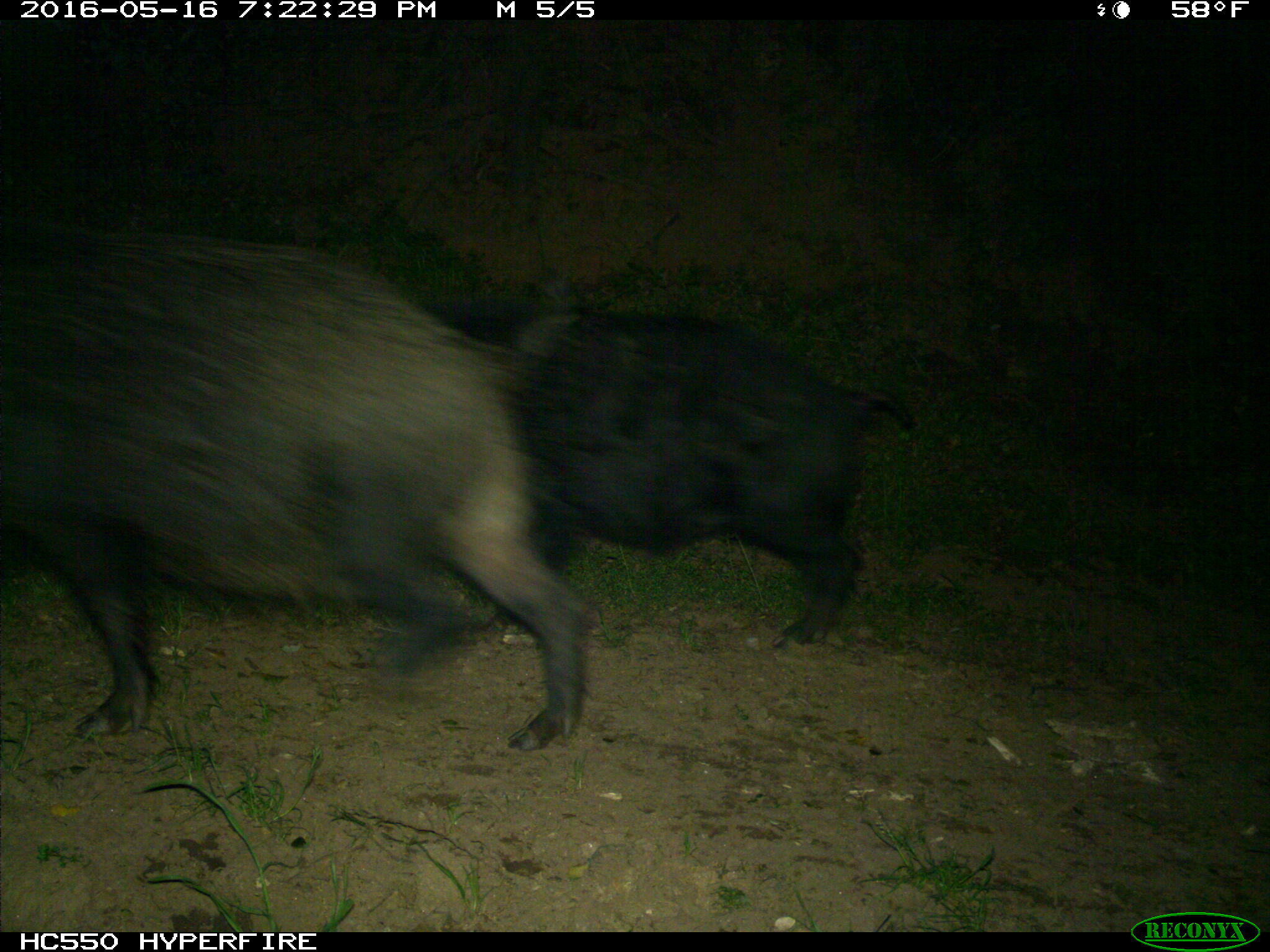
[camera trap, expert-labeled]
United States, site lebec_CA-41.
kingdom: Animalia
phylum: Chordata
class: Mammalia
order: Artiodactyla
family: Suidae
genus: Sus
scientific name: Sus scrofa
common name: wild boar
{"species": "Sus scrofa (wild boar)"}